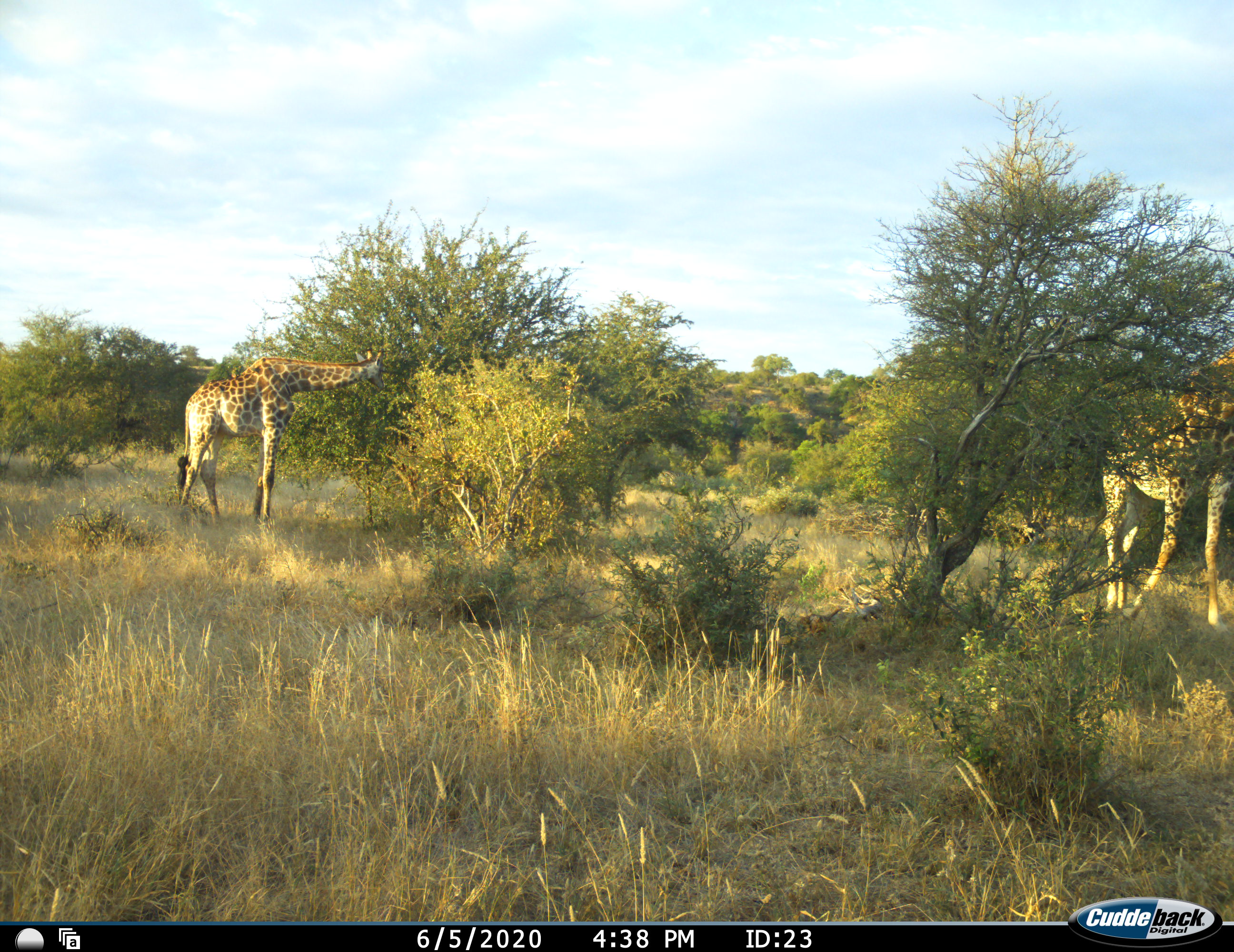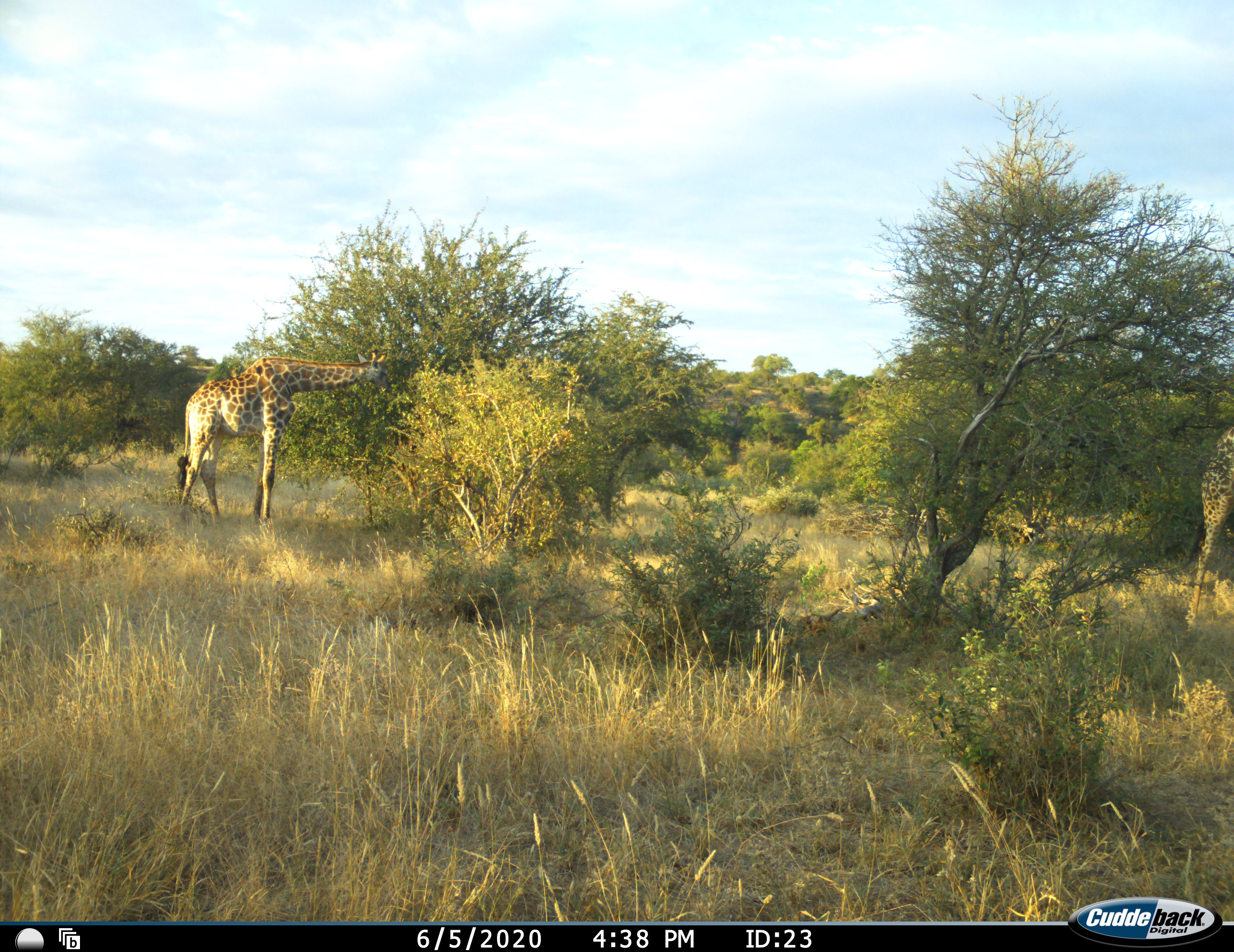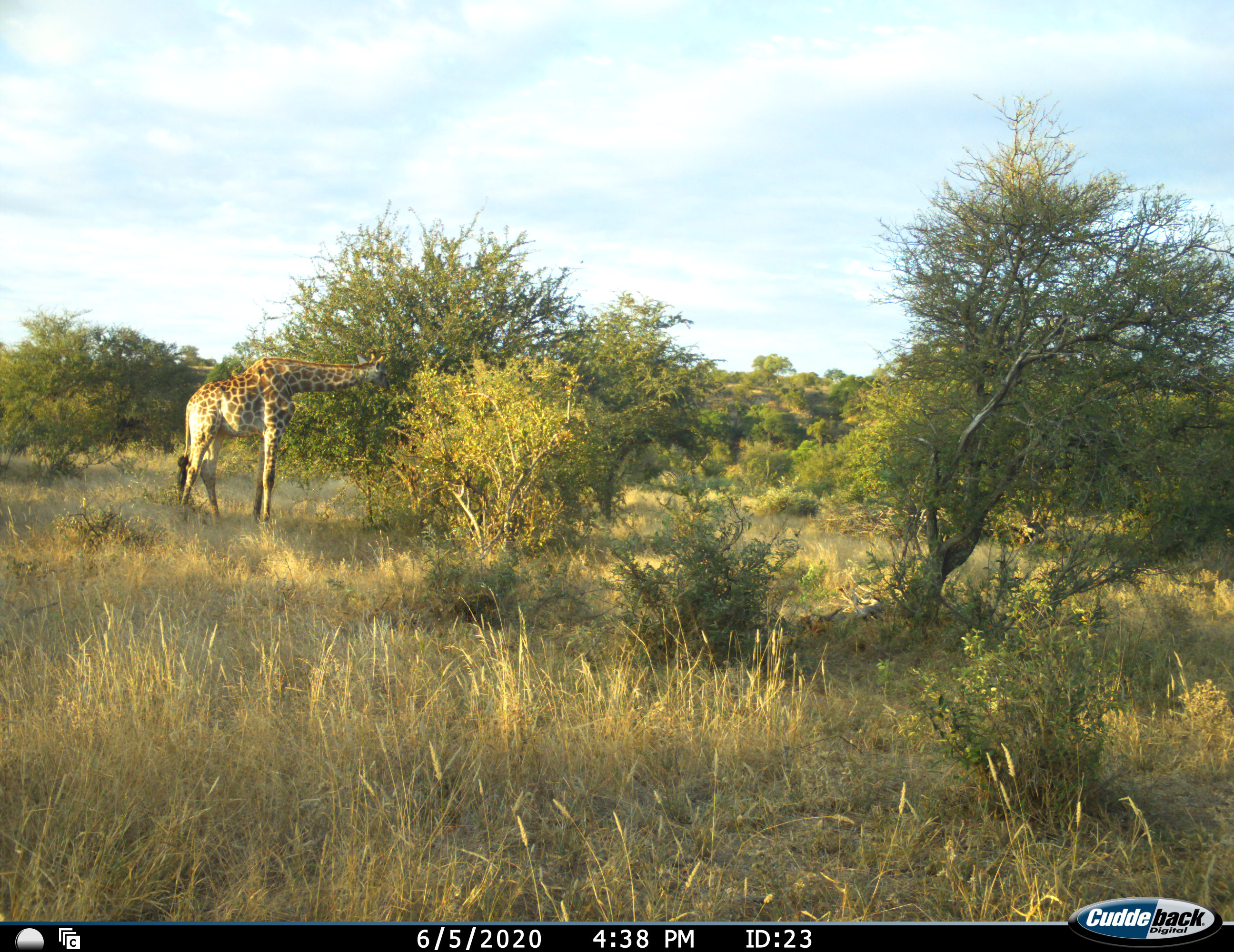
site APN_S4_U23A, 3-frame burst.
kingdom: Animalia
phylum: Chordata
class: Mammalia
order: Artiodactyla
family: Giraffidae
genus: Giraffa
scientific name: Giraffa camelopardalis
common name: giraffe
Giraffe (Giraffa camelopardalis), count 2. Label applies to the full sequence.